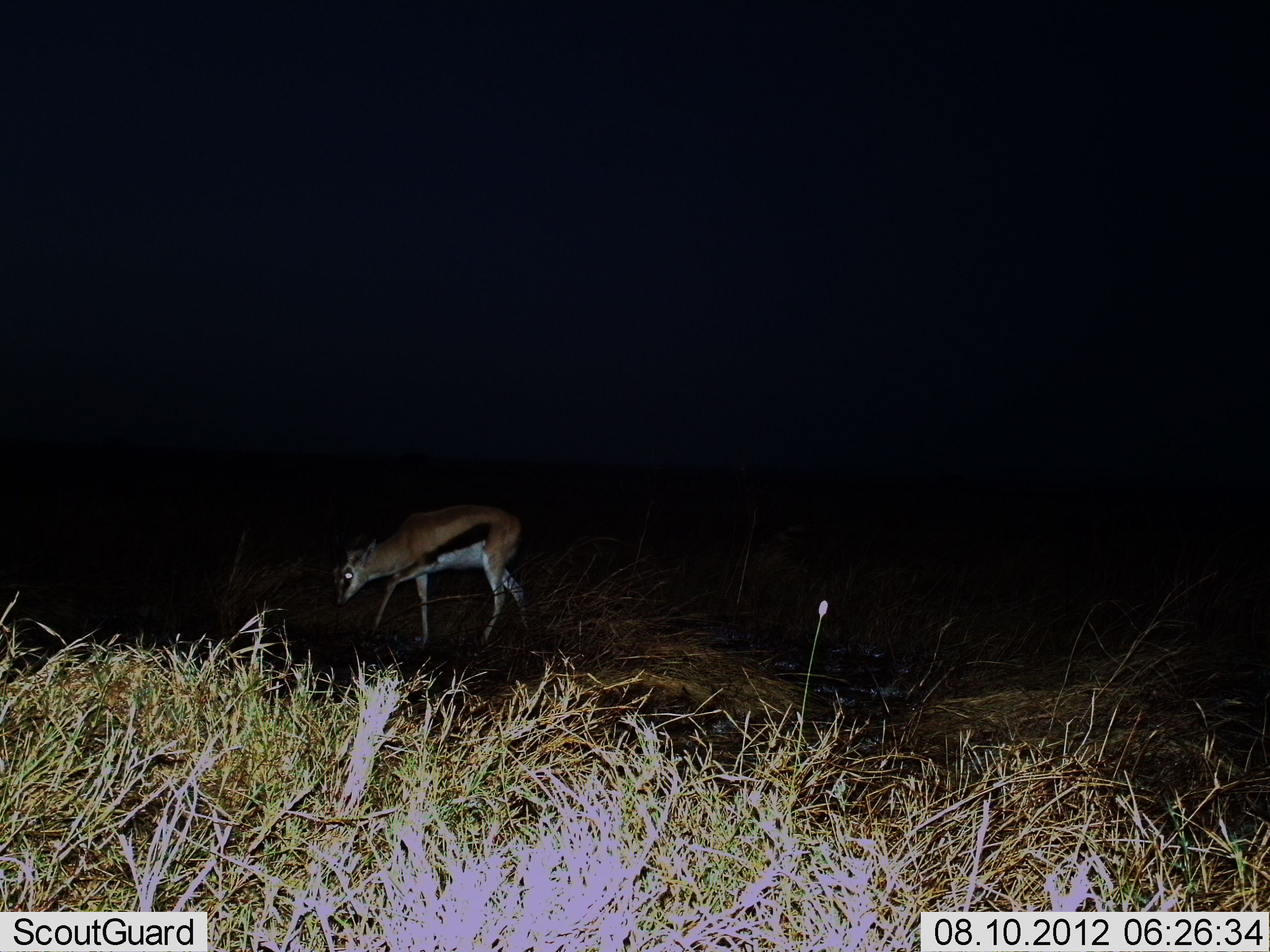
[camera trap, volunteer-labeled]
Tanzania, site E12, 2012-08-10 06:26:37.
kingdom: Animalia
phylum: Chordata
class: Mammalia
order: Artiodactyla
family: Bovidae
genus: Eudorcas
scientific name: Eudorcas thomsonii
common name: thomson's gazelle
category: gazellethomsons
Gazellethomsons (thomson's gazelle) (Eudorcas thomsonii), count 1. Behavior (volunteer vote fractions): standing 50%, resting 0%, moving 30%, interacting 0%. Young present (vote fraction): 10%. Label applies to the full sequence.